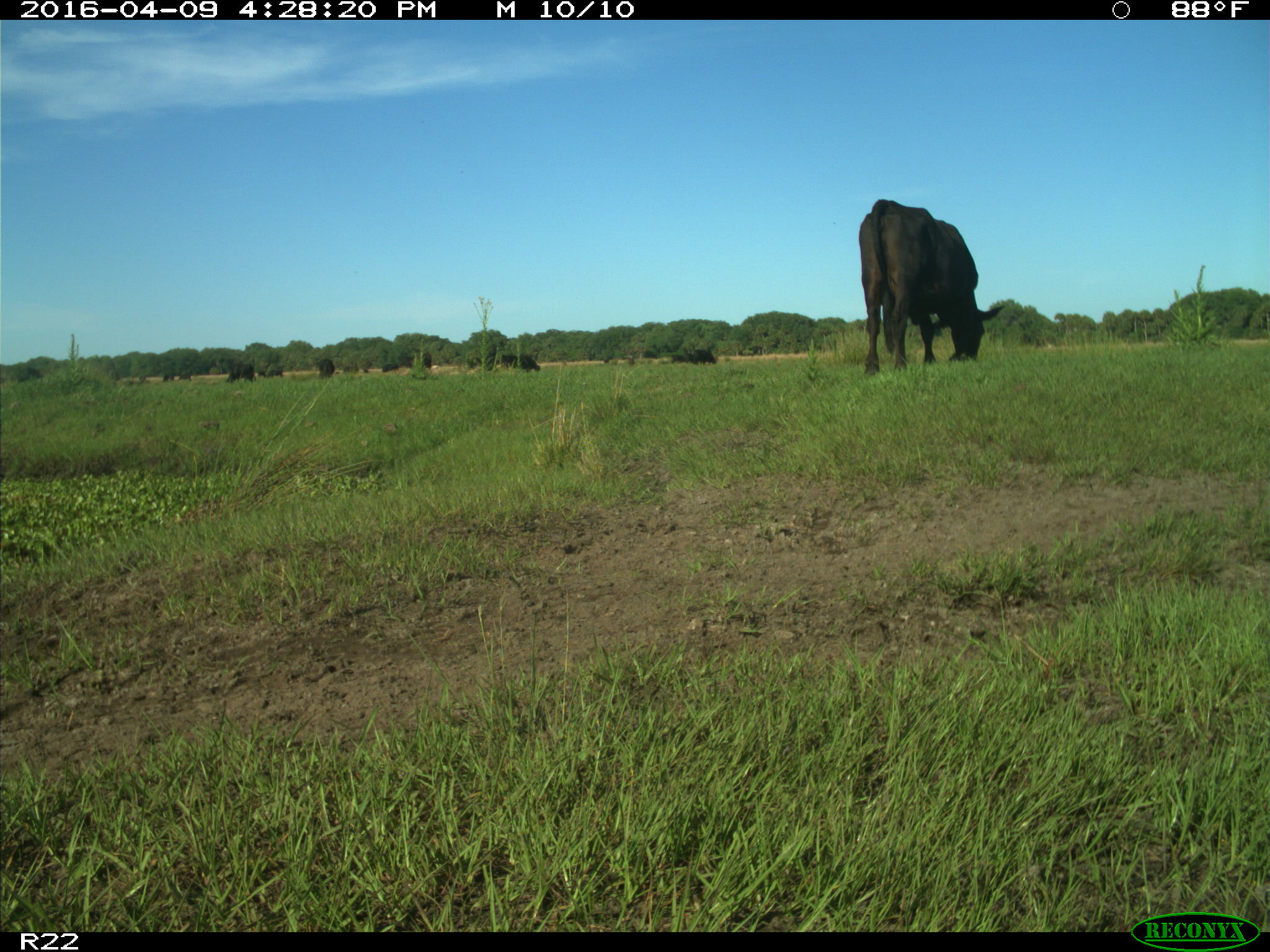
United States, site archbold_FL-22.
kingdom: Animalia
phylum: Chordata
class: Mammalia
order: Artiodactyla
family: Bovidae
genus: Bos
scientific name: Bos taurus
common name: domestic cow